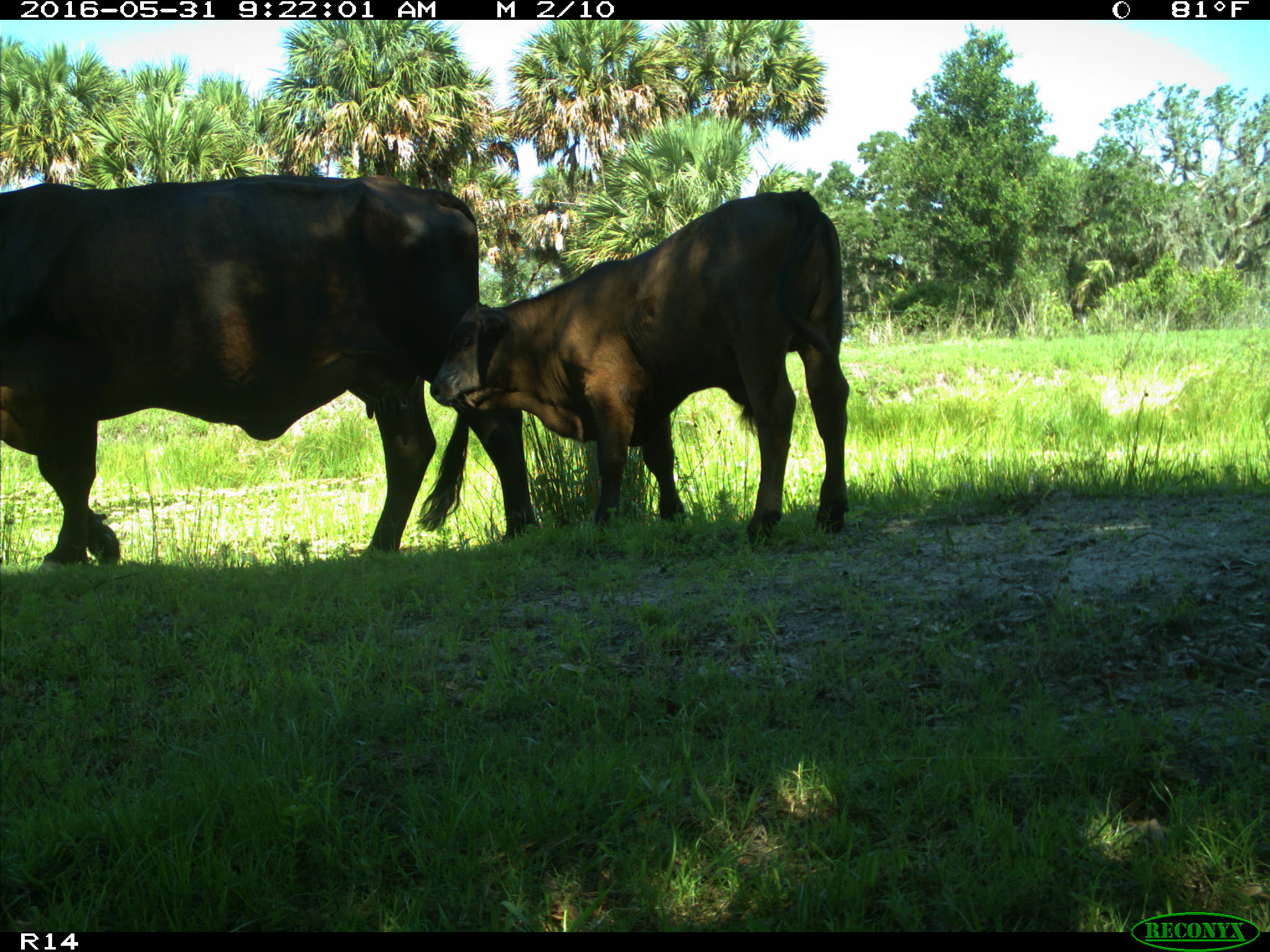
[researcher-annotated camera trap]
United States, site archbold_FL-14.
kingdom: Animalia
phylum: Chordata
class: Mammalia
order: Artiodactyla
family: Bovidae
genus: Bos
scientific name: Bos taurus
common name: domestic cow